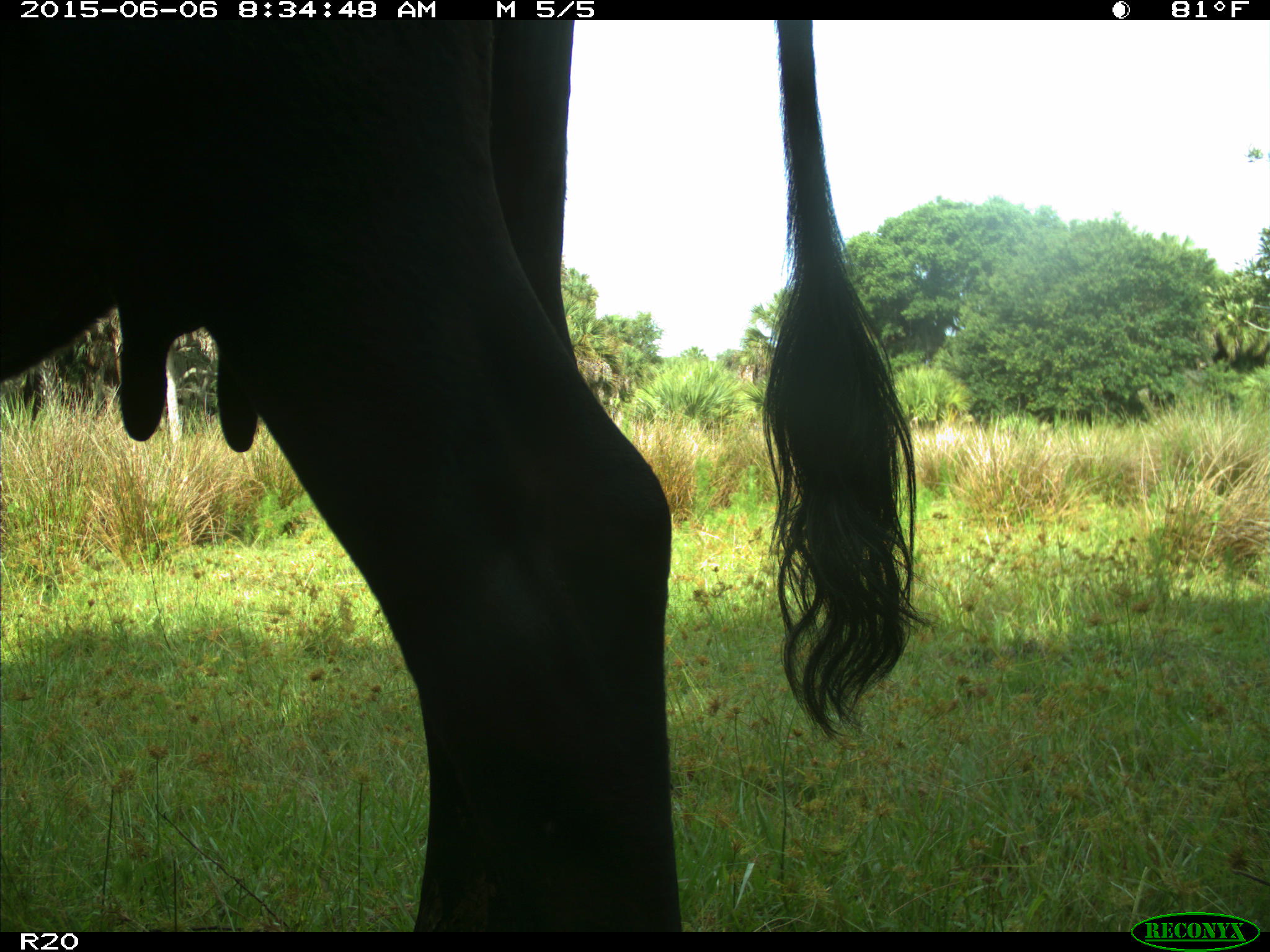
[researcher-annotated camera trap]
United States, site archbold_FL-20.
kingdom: Animalia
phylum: Chordata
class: Mammalia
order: Artiodactyla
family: Bovidae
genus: Bos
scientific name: Bos taurus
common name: domestic cow